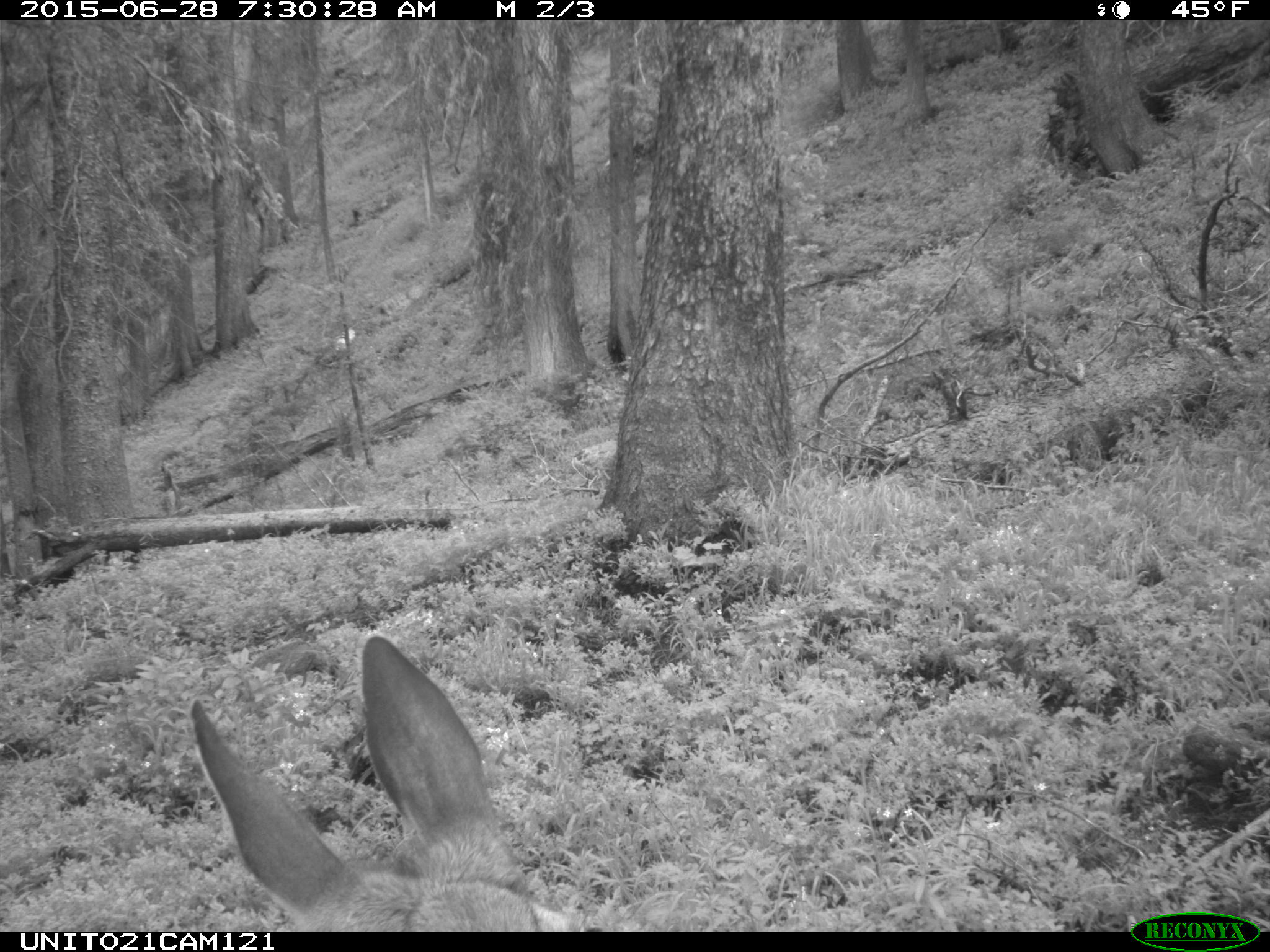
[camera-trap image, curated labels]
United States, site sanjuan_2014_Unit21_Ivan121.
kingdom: Animalia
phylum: Chordata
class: Mammalia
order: Artiodactyla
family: Cervidae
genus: Odocoileus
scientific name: Odocoileus hemionus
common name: mule deer